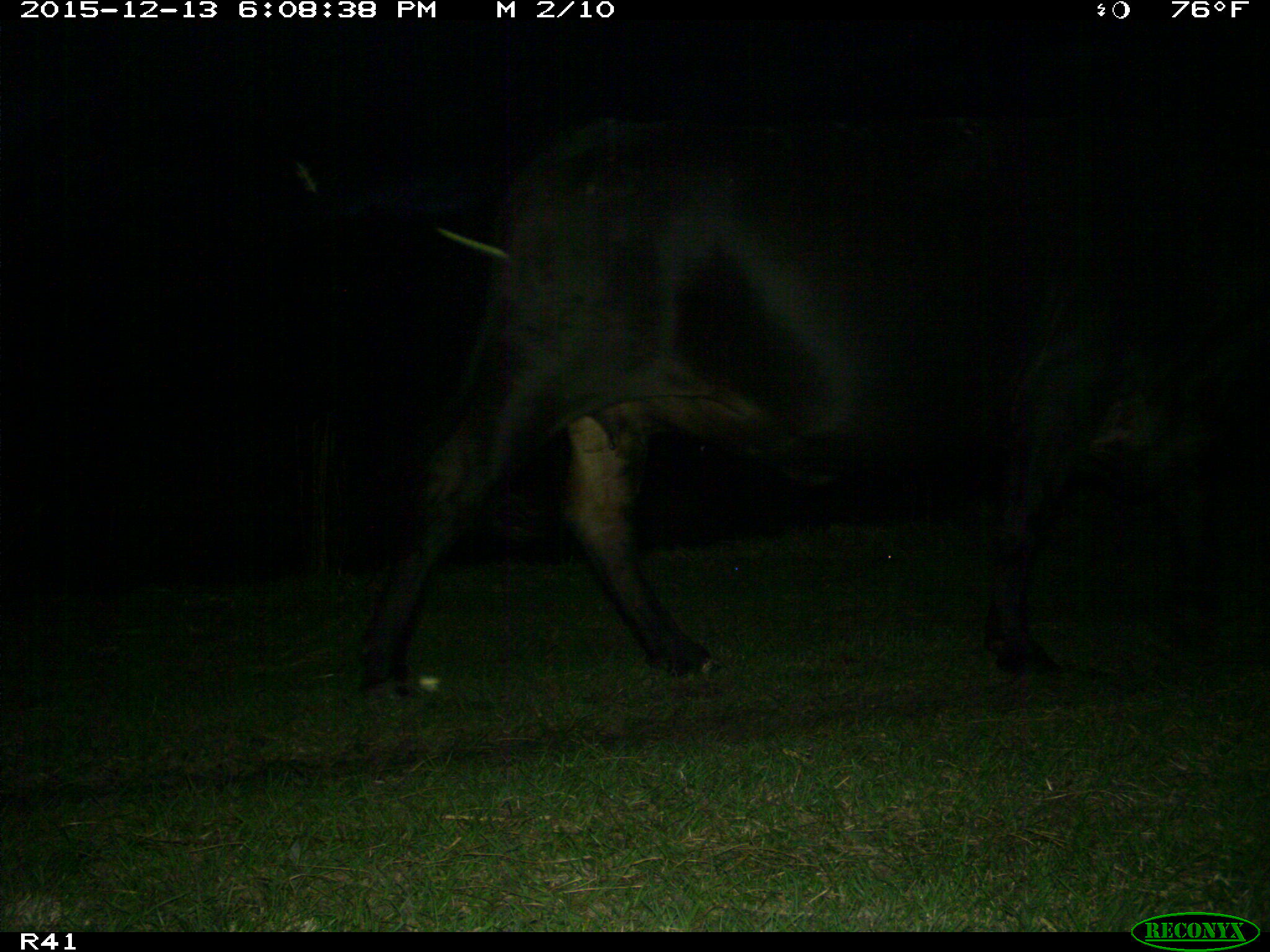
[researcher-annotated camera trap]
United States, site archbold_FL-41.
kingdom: Animalia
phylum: Chordata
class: Mammalia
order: Artiodactyla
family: Bovidae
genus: Bos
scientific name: Bos taurus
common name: domestic cow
Bos taurus (domestic cow).